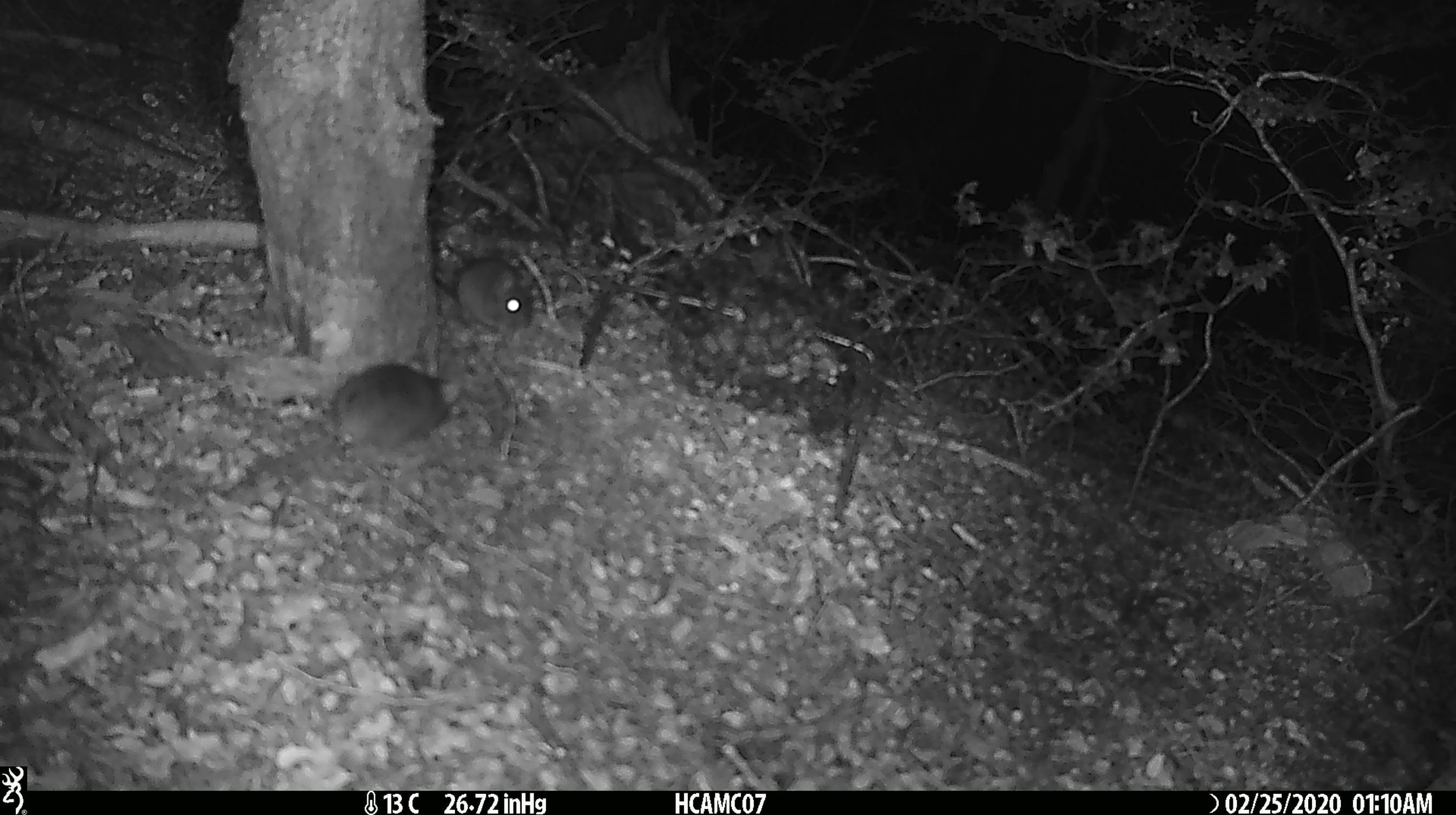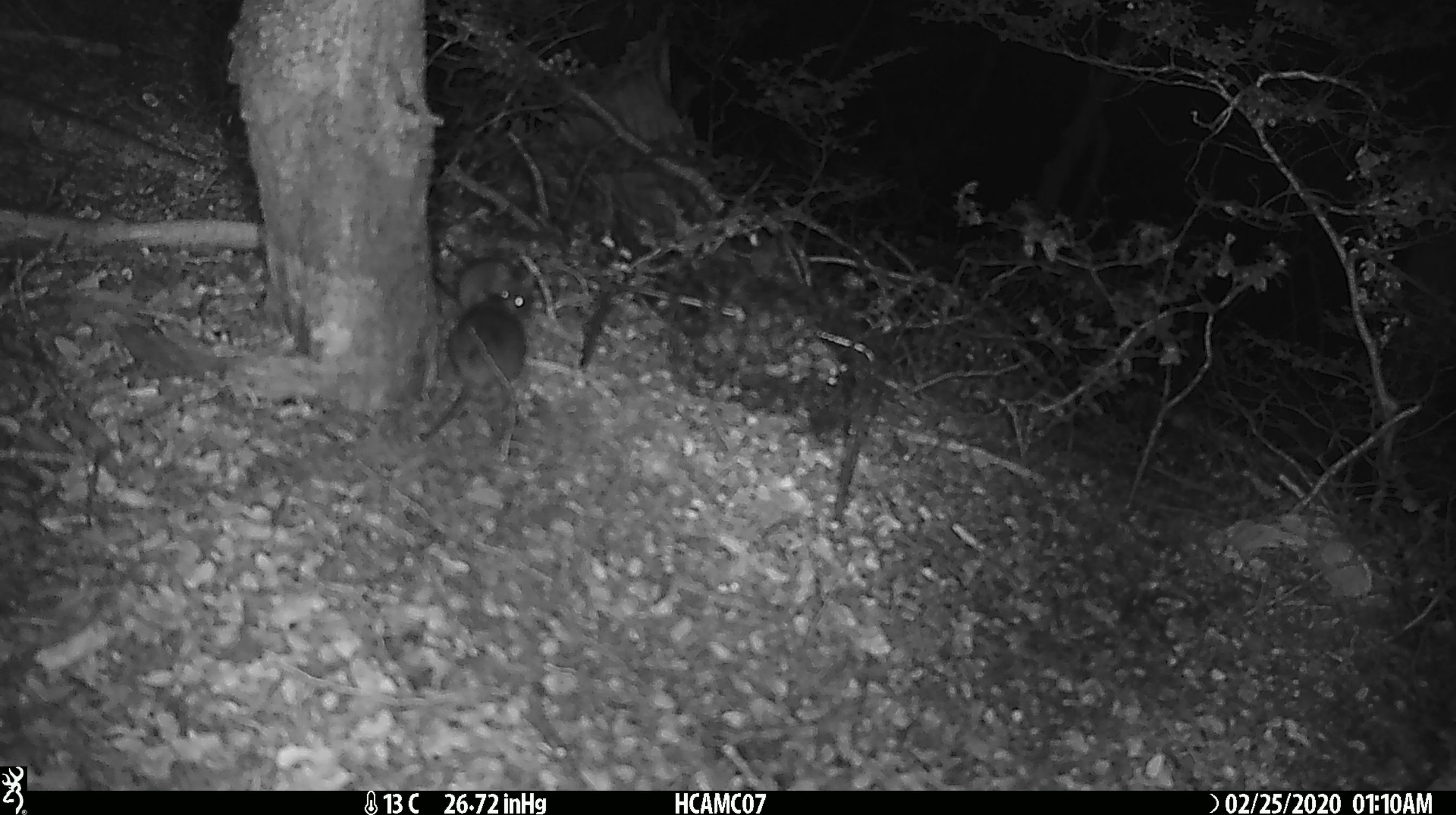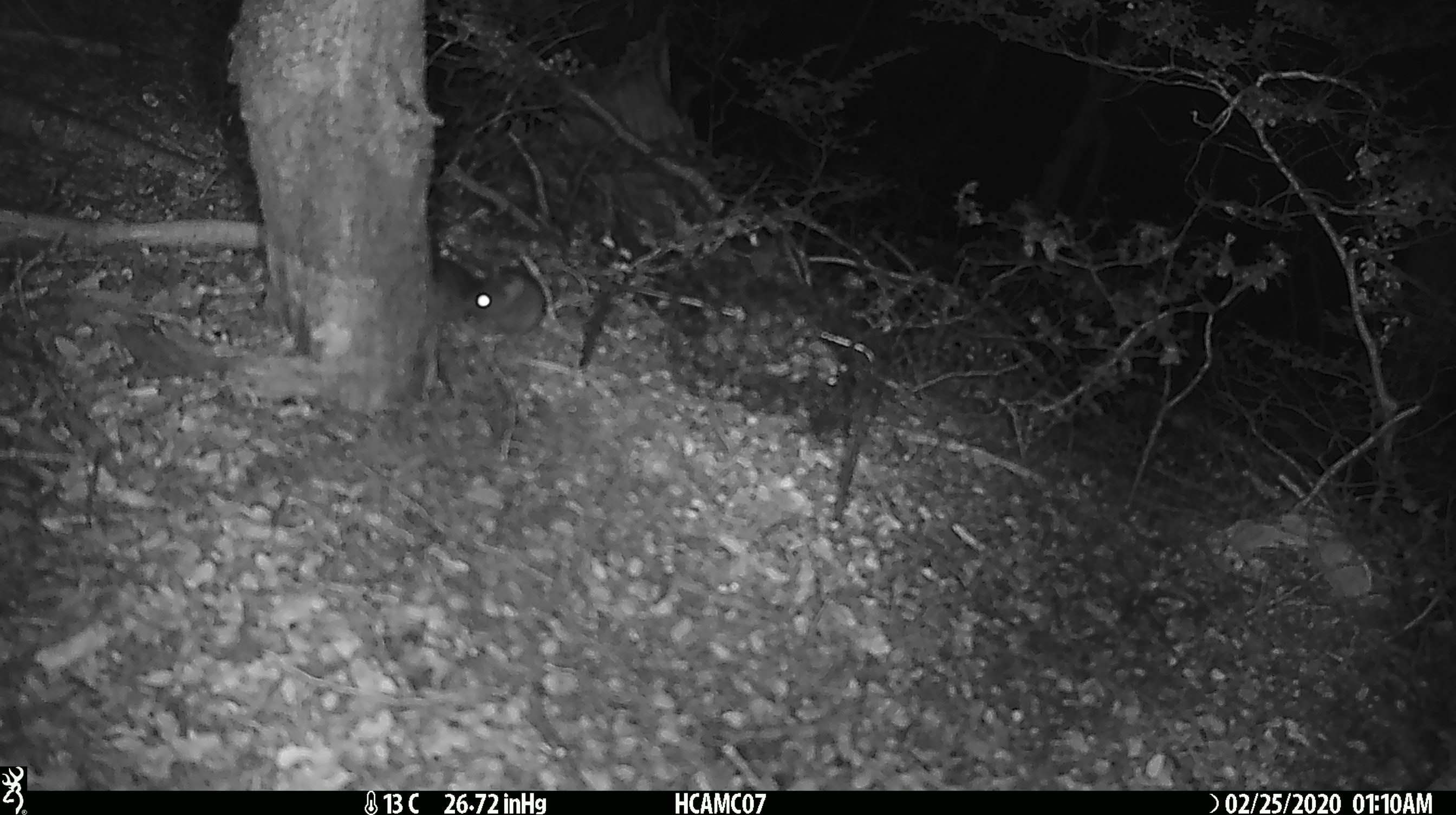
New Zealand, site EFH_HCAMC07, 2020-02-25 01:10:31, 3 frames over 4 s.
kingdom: Animalia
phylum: Chordata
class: Mammalia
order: Rodentia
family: Muridae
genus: Mus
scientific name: Mus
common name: mouse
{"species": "mouse (Mus)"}